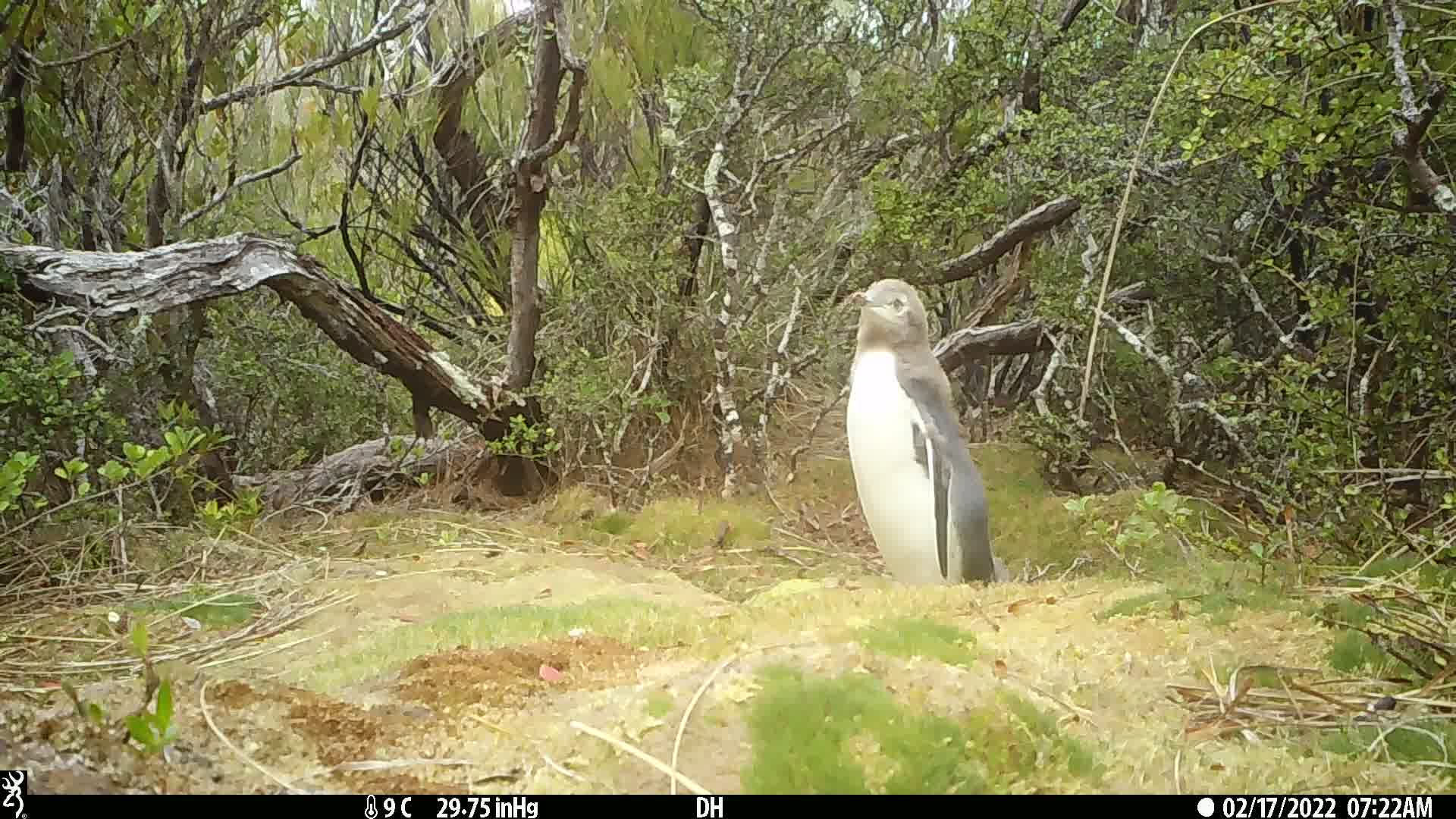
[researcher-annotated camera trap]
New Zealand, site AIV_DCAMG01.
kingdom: Animalia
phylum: Chordata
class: Aves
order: Sphenisciformes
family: Spheniscidae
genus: Megadyptes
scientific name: Megadyptes antipodes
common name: yellow-eyed penguin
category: yellow eyed penguin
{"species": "yellow eyed penguin (yellow-eyed penguin) (Megadyptes antipodes)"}